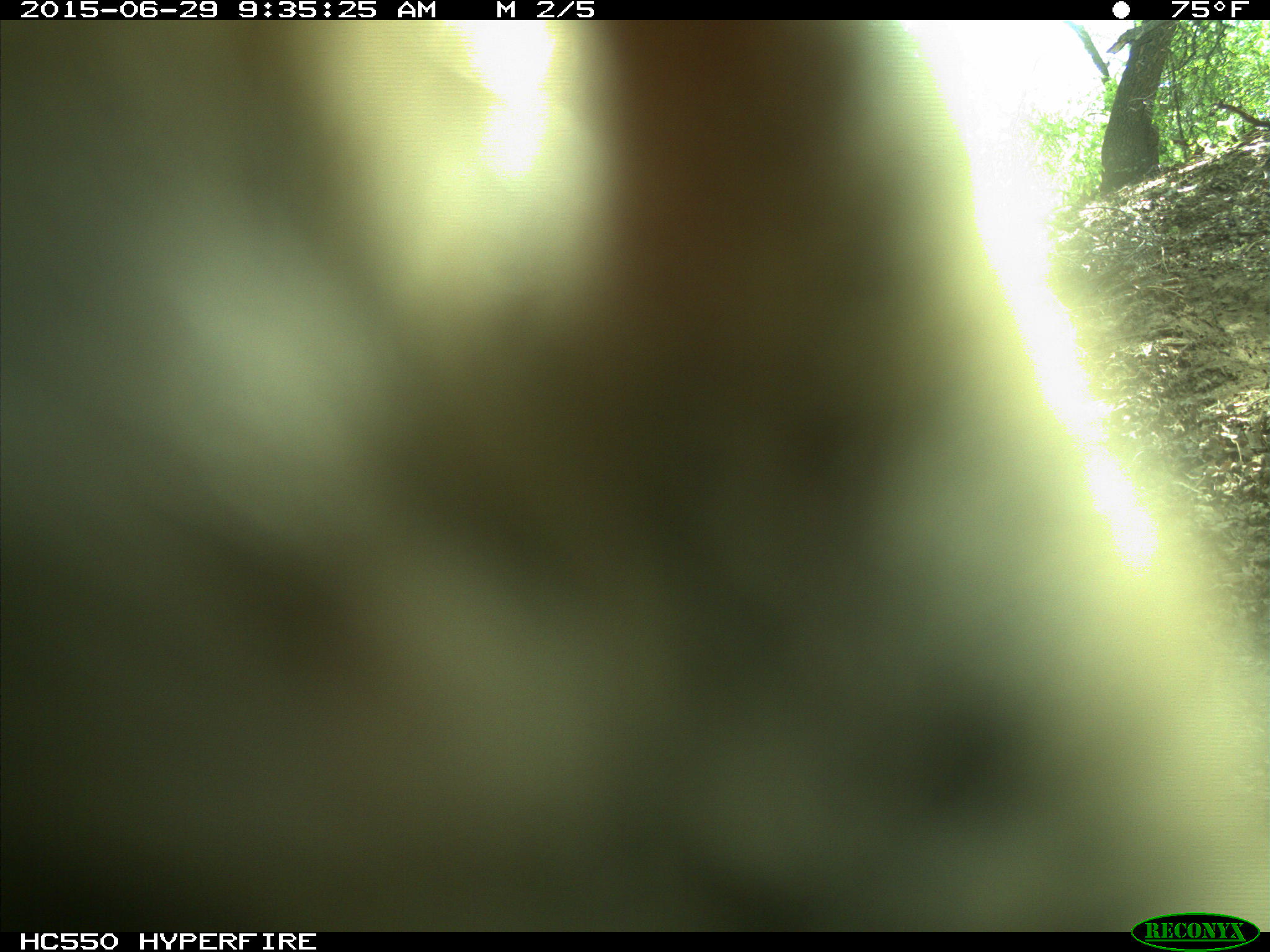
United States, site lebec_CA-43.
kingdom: Animalia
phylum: Chordata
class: Mammalia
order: Artiodactyla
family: Bovidae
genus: Bos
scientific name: Bos taurus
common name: domestic cow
Bos taurus (domestic cow).